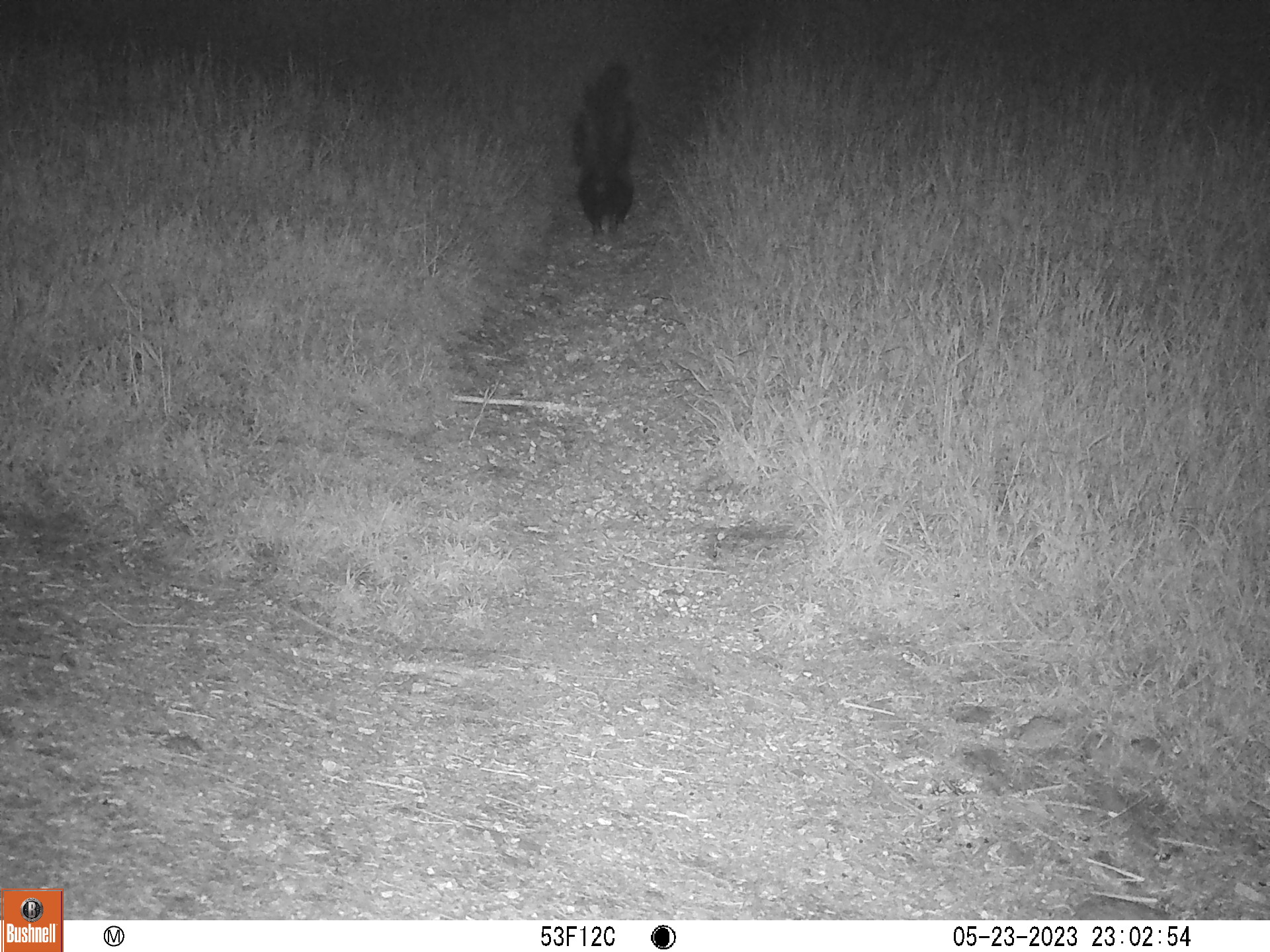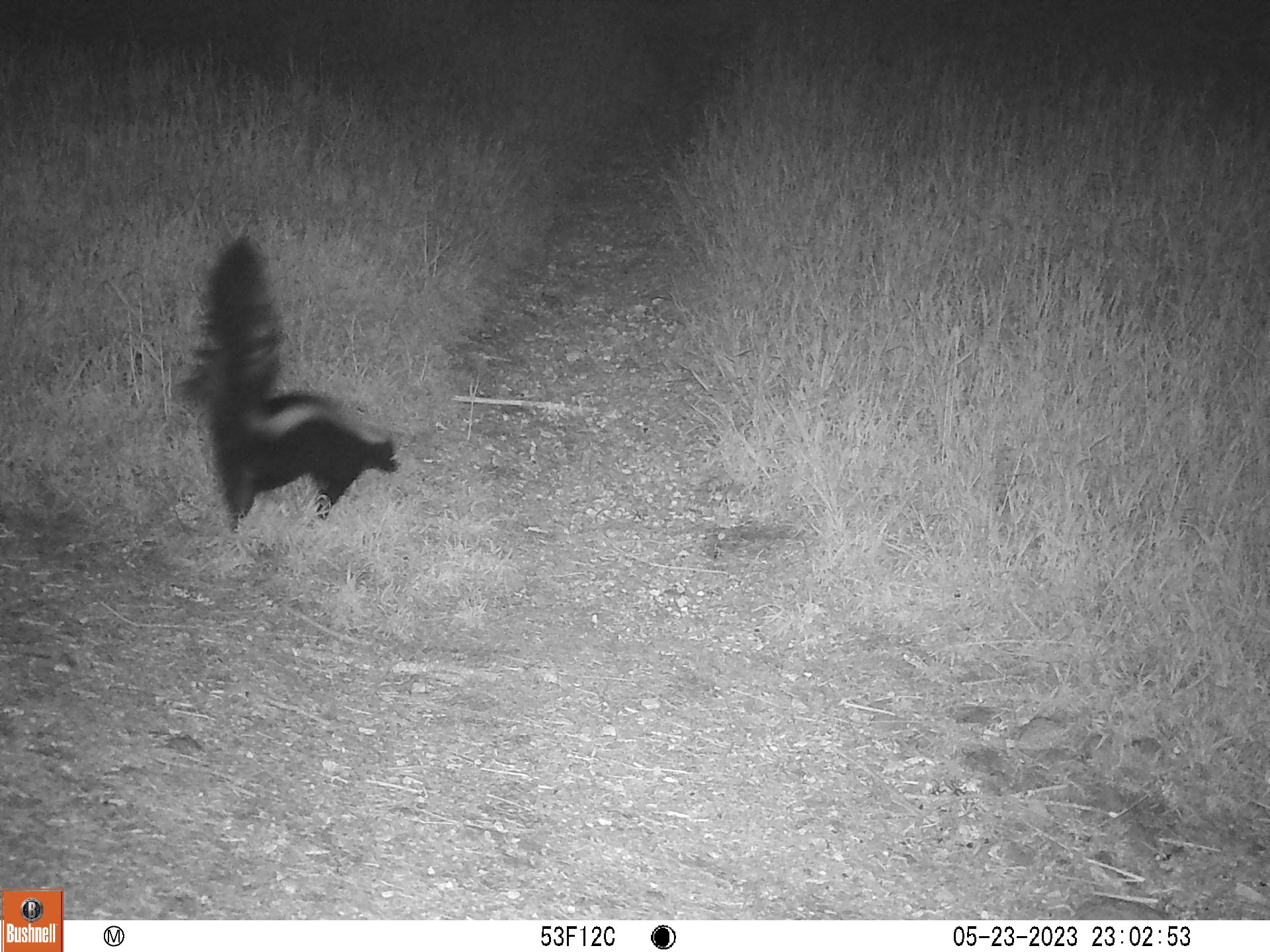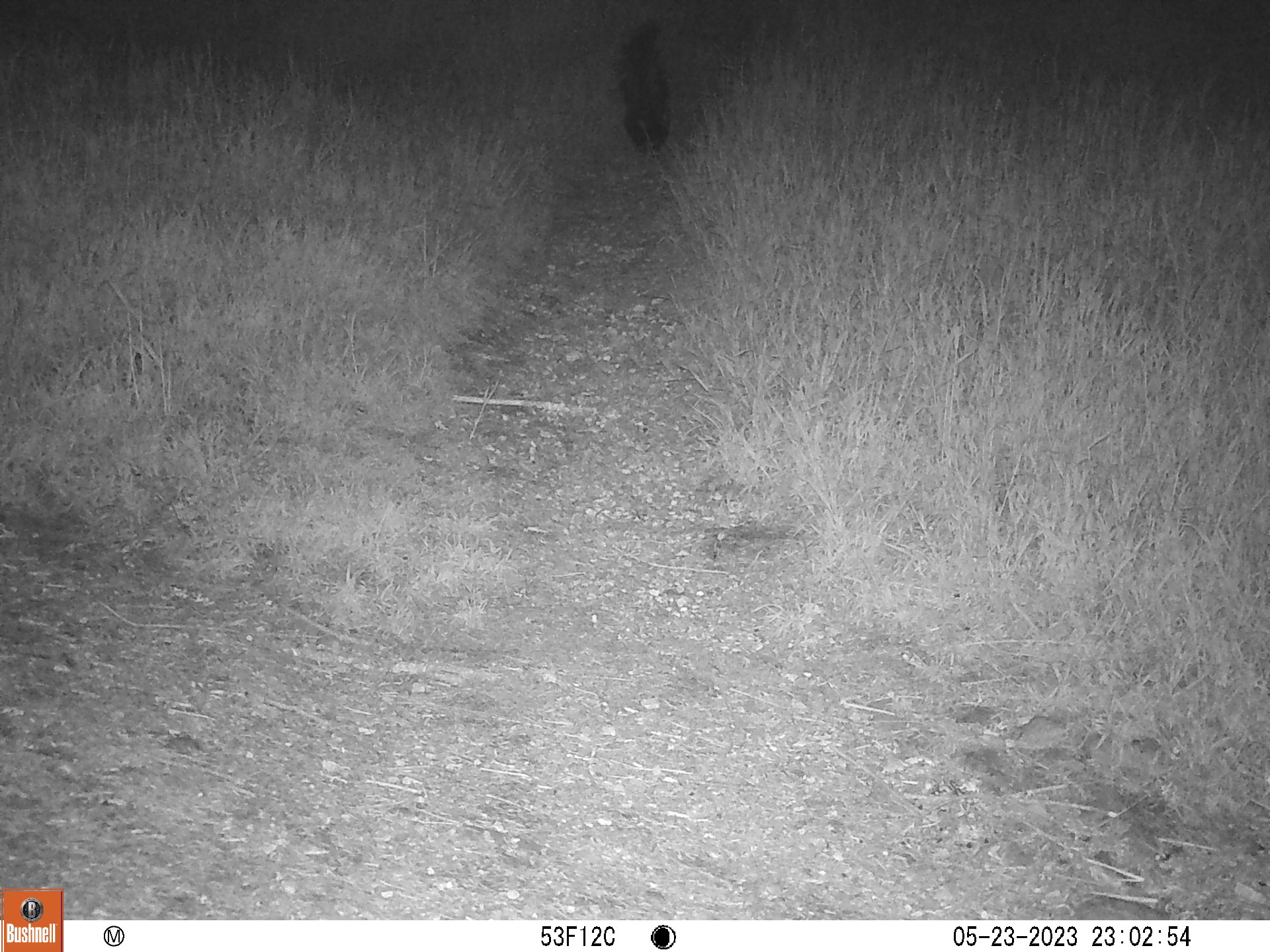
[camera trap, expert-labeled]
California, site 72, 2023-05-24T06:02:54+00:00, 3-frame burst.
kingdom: Animalia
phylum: Chordata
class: Mammalia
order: Carnivora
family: Mephitidae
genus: Mephitis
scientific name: Mephitis mephitis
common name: striped skunk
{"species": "striped skunk (Mephitis mephitis)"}